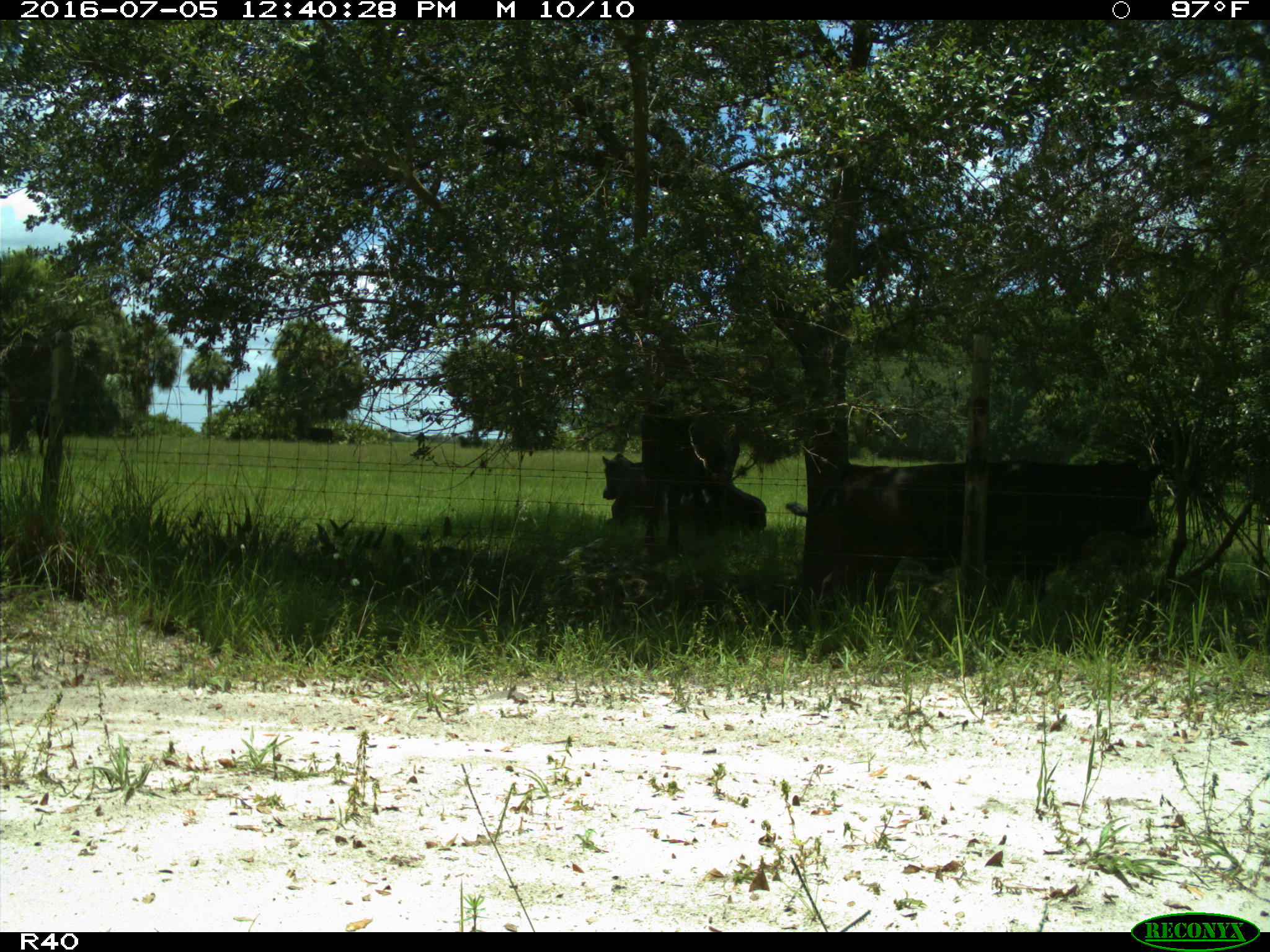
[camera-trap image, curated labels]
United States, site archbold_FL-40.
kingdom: Animalia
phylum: Chordata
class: Mammalia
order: Artiodactyla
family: Bovidae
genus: Bos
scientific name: Bos taurus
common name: domestic cow